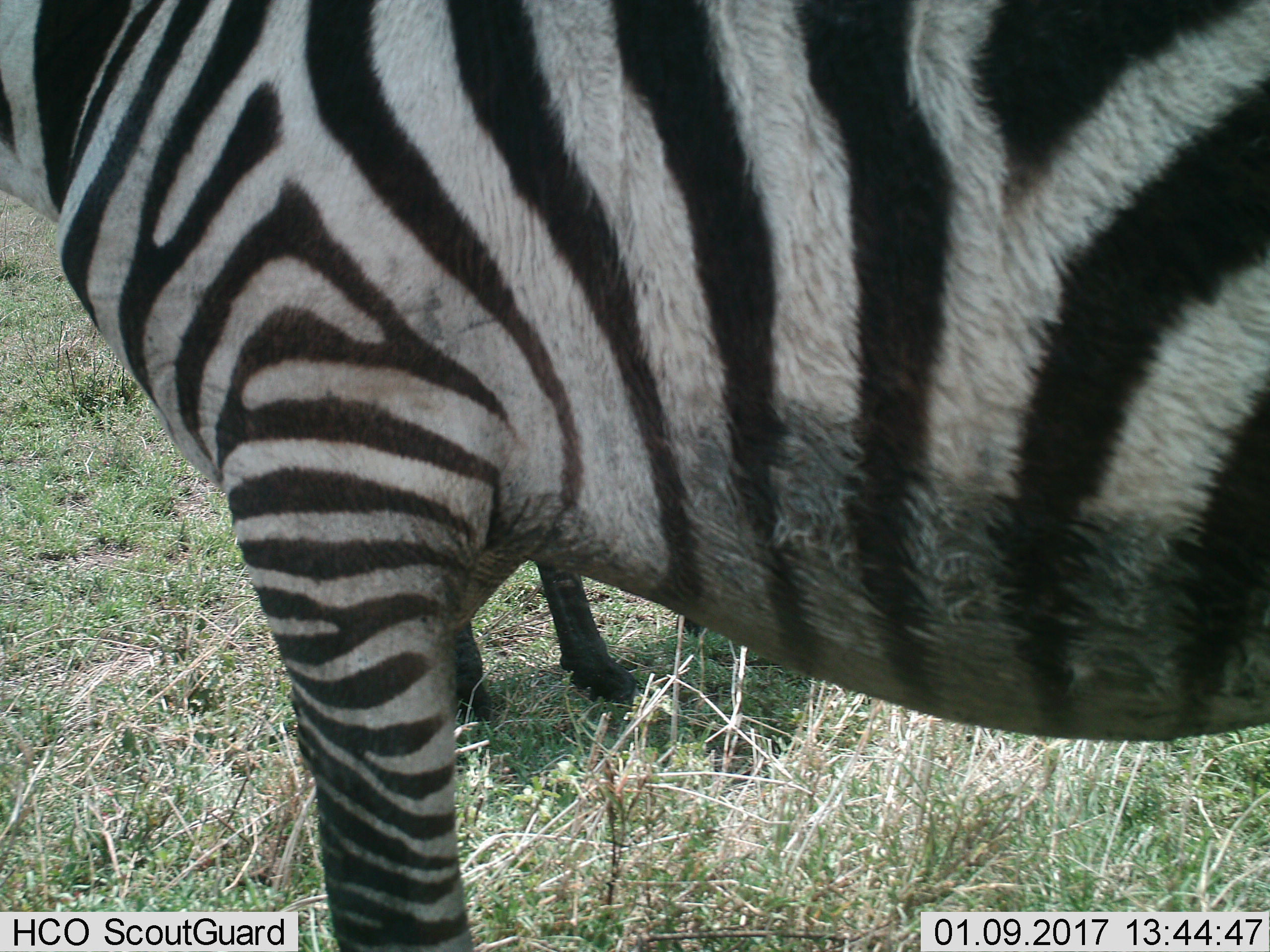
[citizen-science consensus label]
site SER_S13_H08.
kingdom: Animalia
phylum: Chordata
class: Mammalia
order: Perissodactyla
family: Equidae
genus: Equus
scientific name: Equus quagga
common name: plains zebra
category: zebraplains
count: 2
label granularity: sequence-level